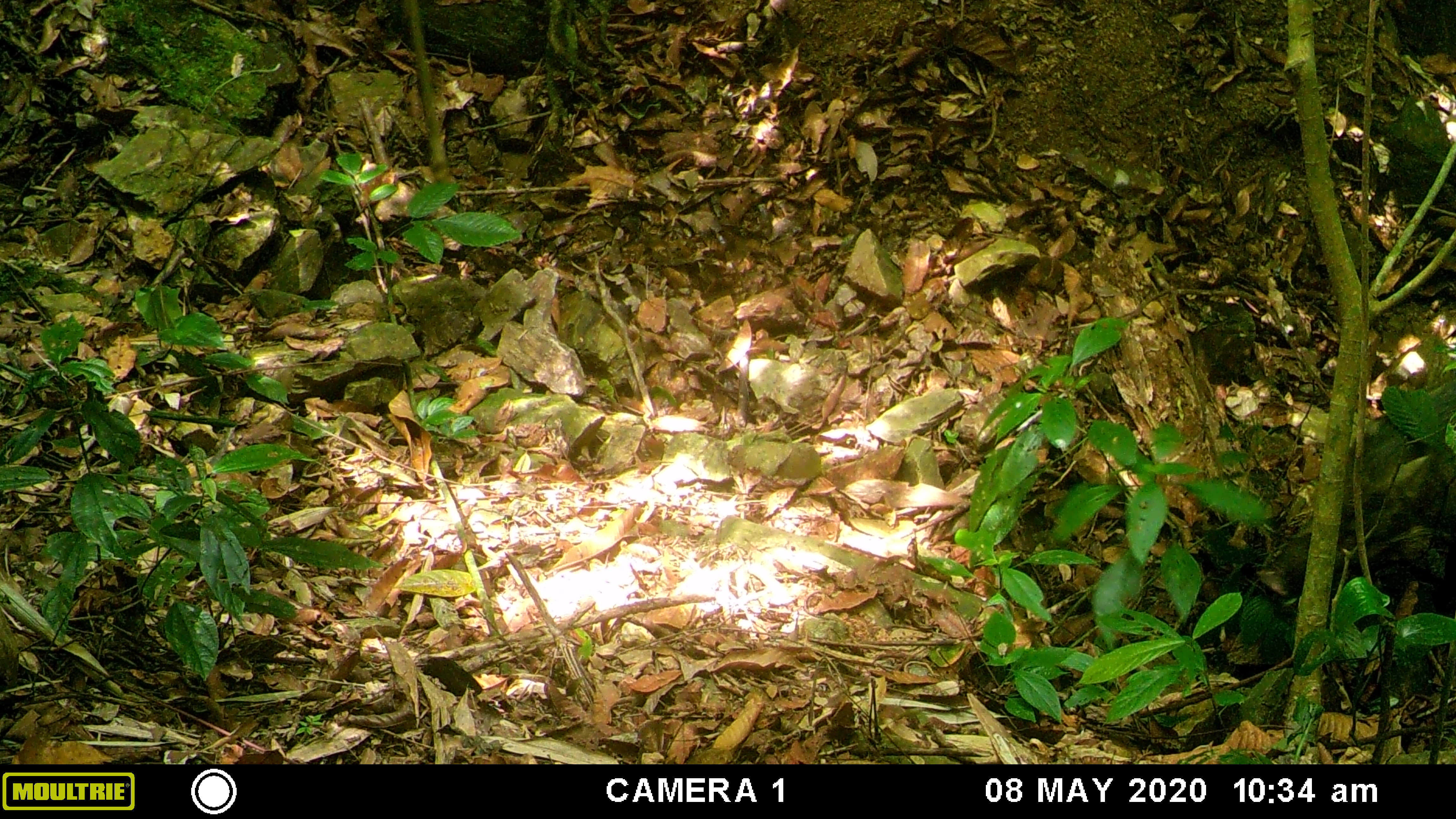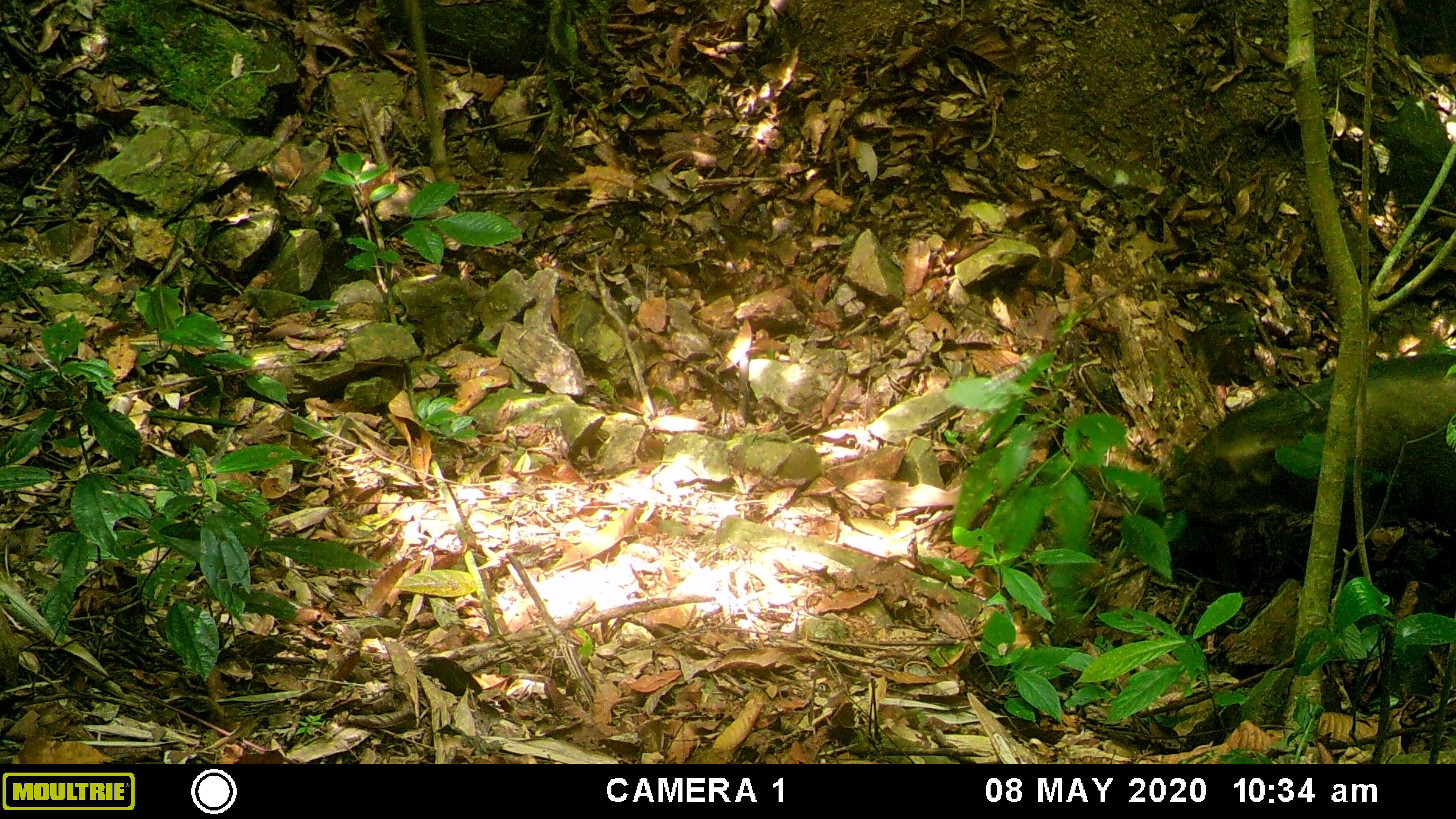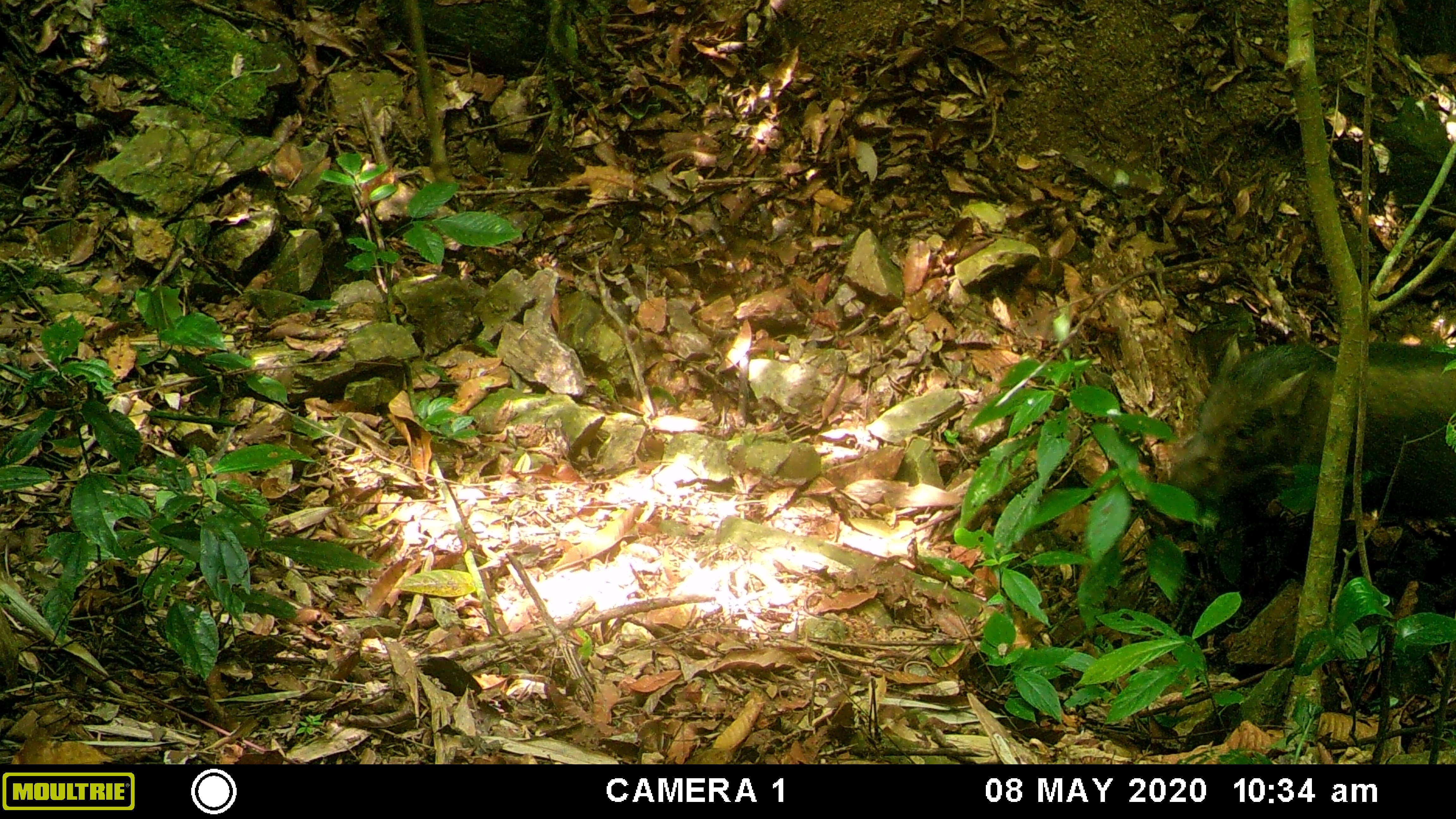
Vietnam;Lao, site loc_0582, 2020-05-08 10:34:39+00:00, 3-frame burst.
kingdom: Animalia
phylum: Chordata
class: Mammalia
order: Artiodactyla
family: Suidae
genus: Sus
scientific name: Sus scrofa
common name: eurasian wild pig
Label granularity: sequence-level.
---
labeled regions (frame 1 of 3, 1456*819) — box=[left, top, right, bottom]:
eurasian wild pig: box=[1253, 371, 1456, 599]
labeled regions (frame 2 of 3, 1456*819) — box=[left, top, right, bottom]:
eurasian wild pig: box=[1117, 351, 1456, 534]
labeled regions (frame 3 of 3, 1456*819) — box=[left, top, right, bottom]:
eurasian wild pig: box=[1140, 336, 1456, 584]